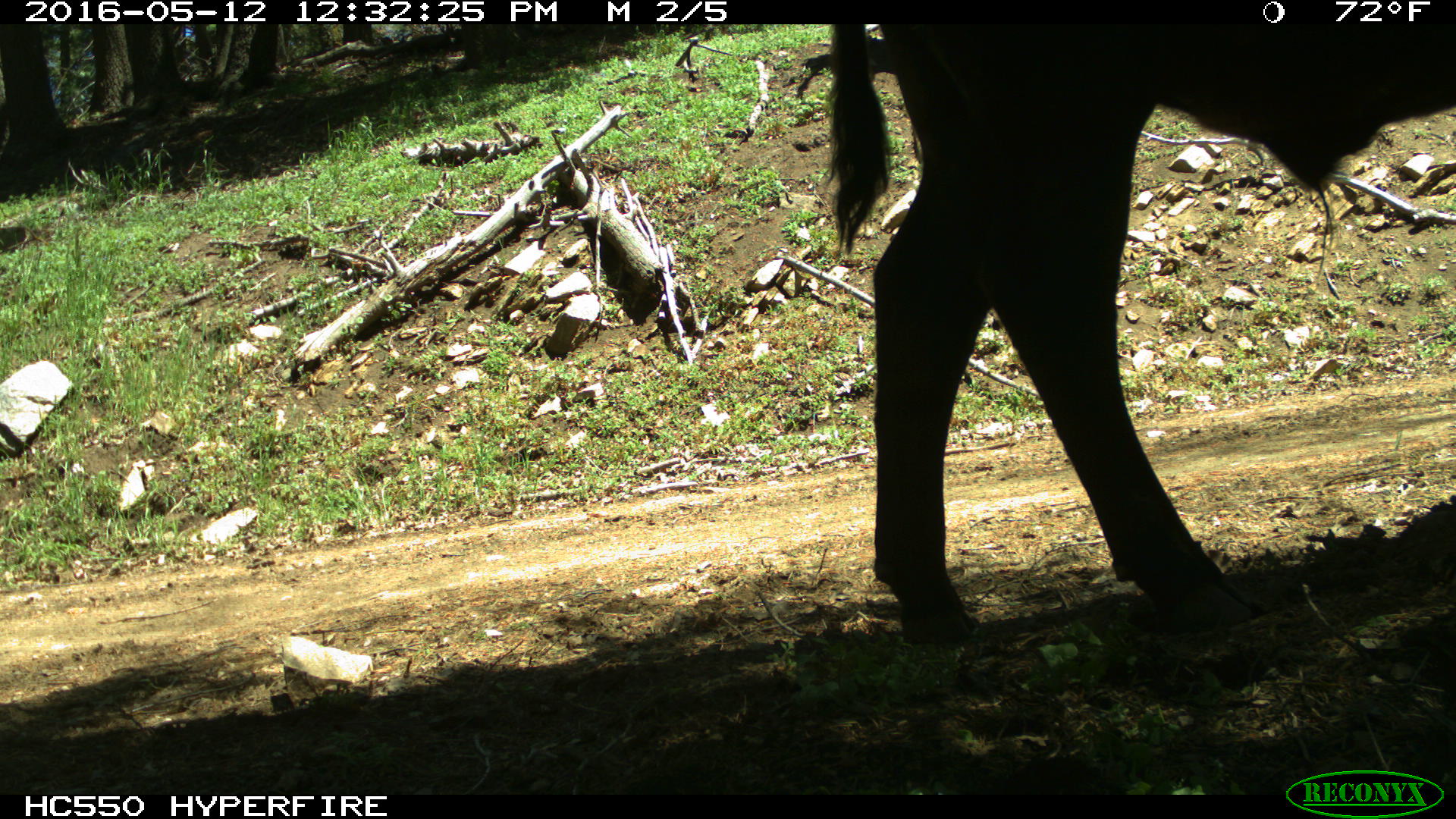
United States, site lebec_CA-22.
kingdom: Animalia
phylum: Chordata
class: Mammalia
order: Artiodactyla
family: Bovidae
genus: Bos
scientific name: Bos taurus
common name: domestic cow